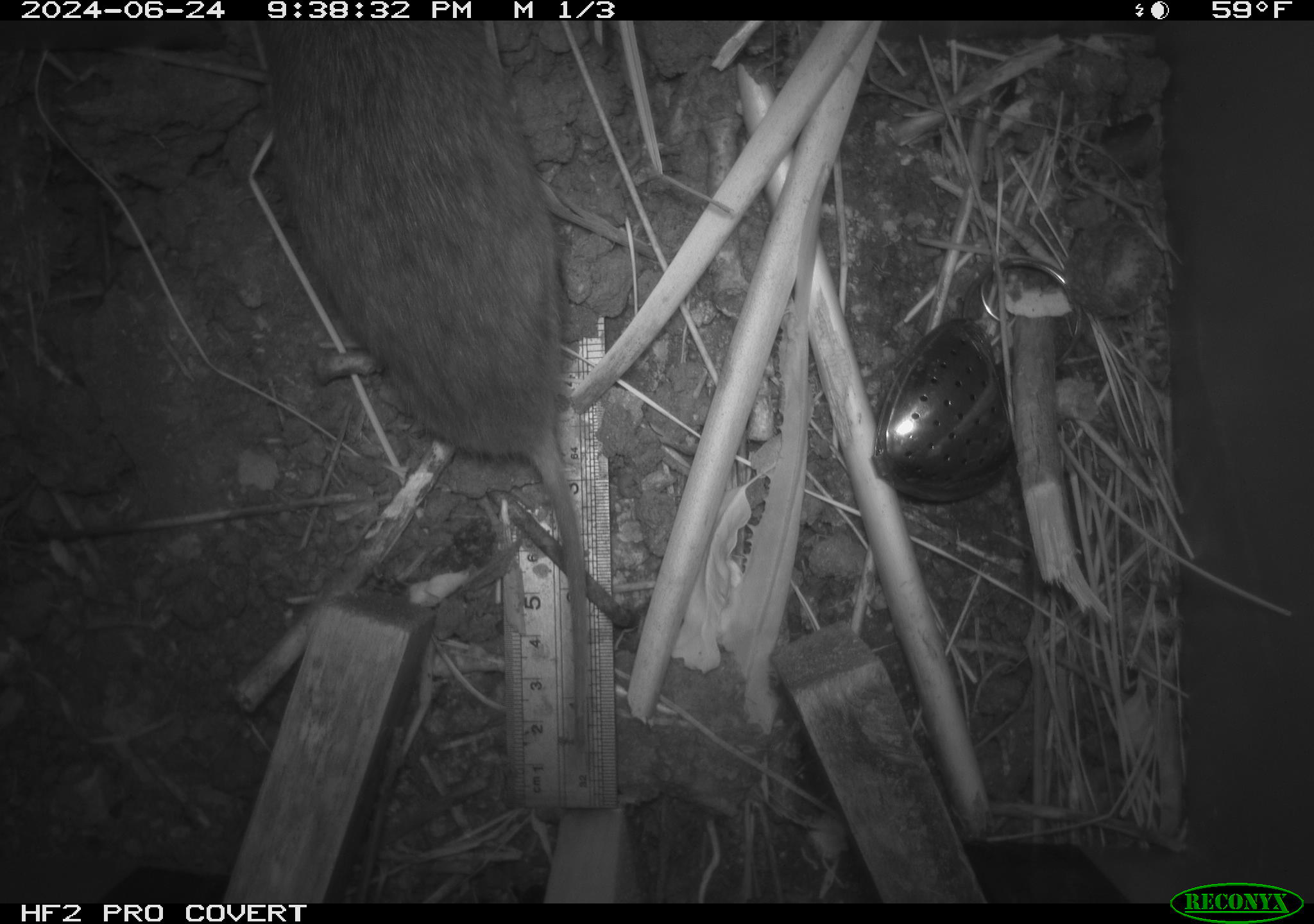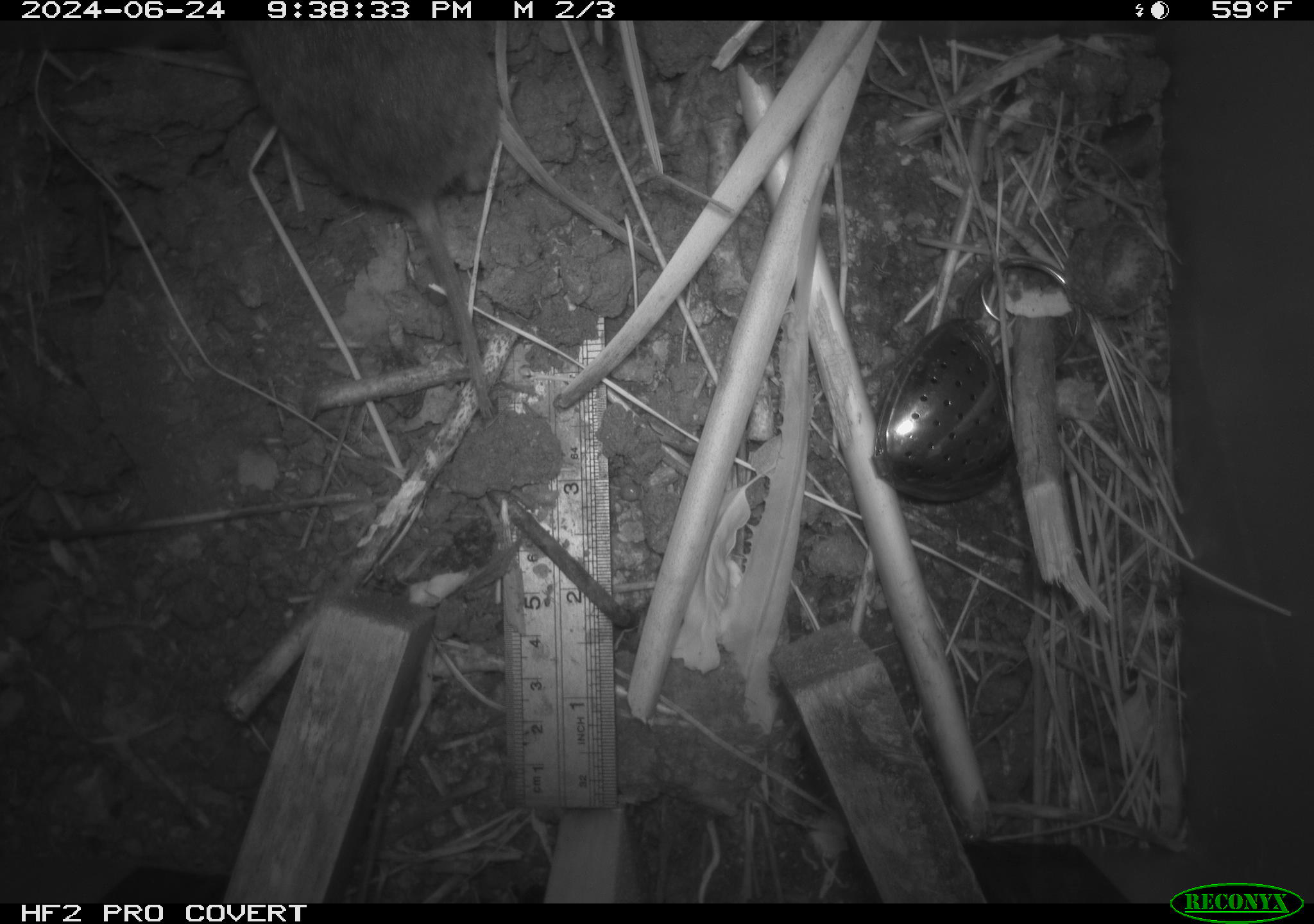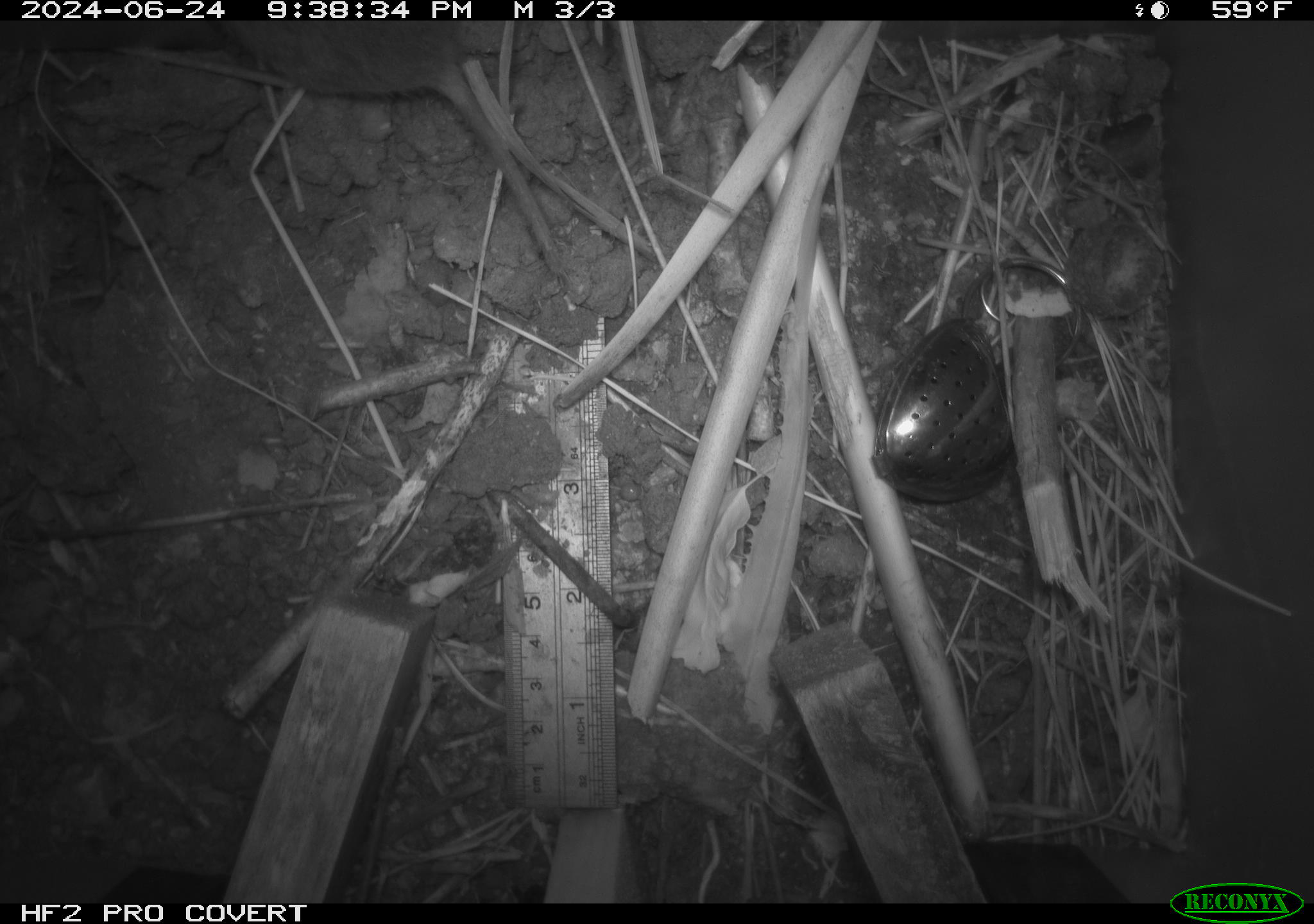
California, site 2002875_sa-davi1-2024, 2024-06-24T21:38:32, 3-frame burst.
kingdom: Animalia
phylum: Chordata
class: Mammalia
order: Rodentia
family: Cricetidae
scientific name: Arvicolinae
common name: voles, lemmings, and muskrats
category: arvicolinae subfamily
Arvicolinae subfamily (voles, lemmings, and muskrats) (Arvicolinae).